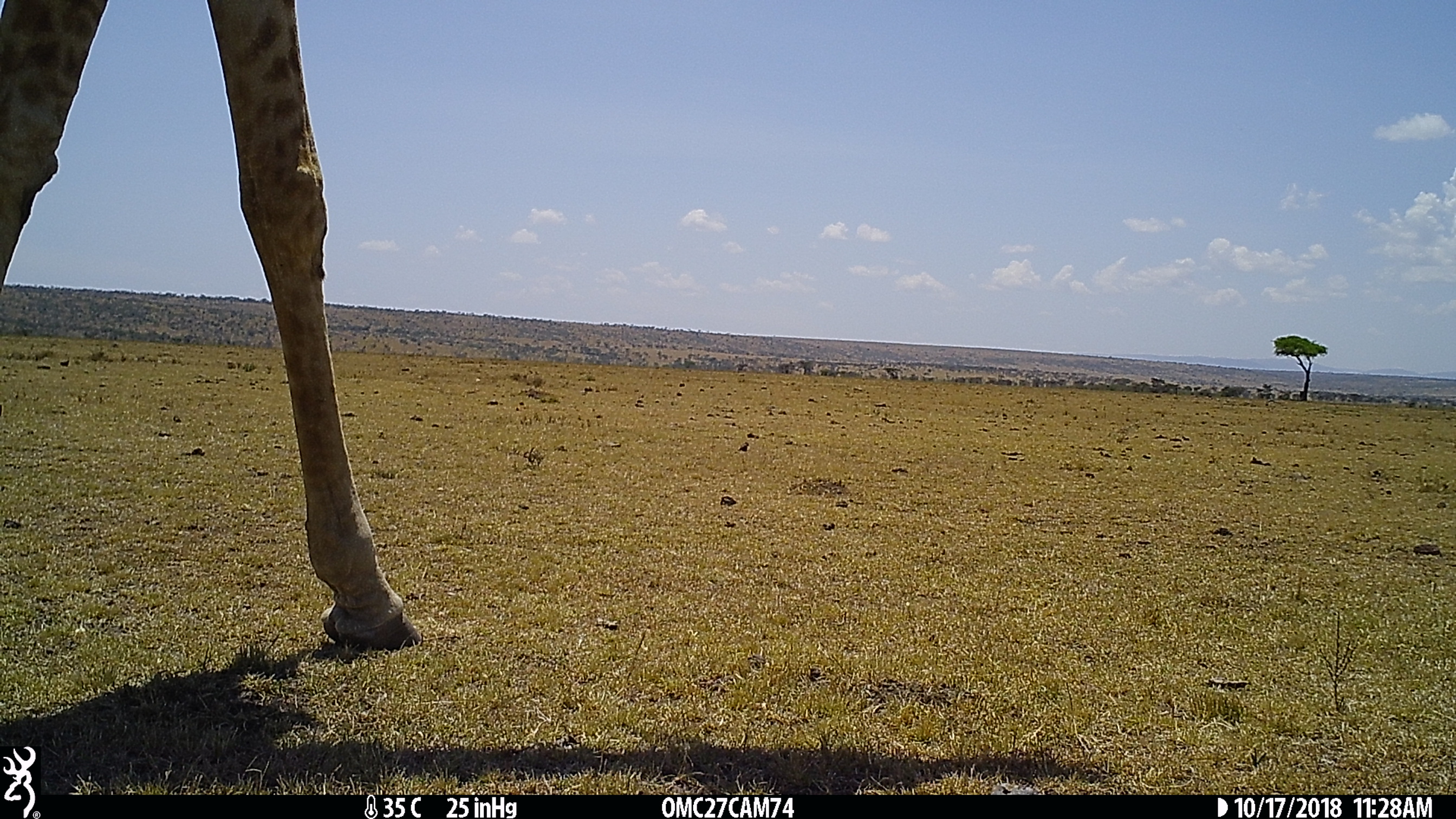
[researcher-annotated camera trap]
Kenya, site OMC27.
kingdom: Animalia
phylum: Chordata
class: Mammalia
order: Artiodactyla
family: Giraffidae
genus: Giraffa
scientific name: Giraffa camelopardalis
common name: northern giraffe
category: giraffe